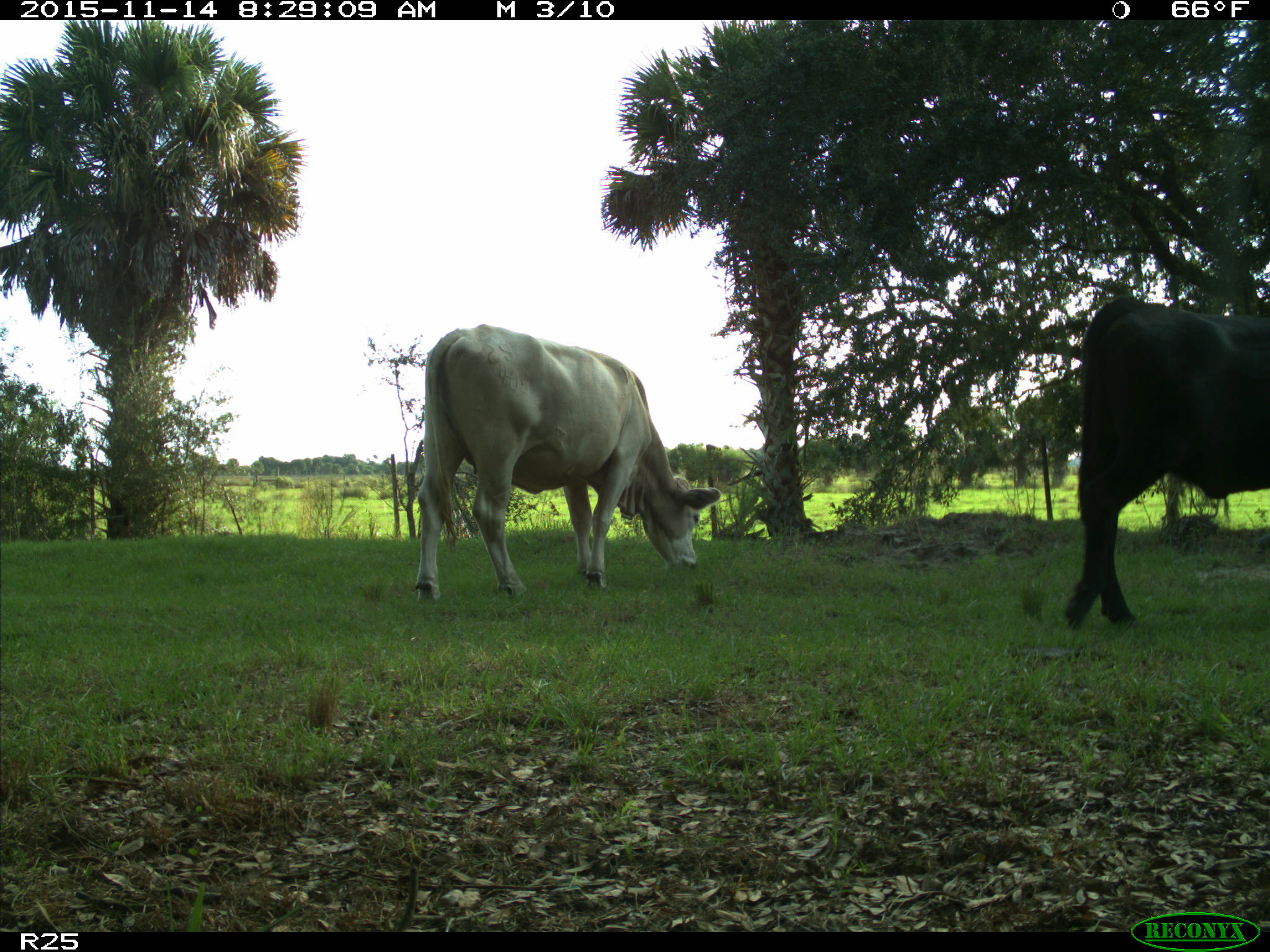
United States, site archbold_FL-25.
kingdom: Animalia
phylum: Chordata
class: Mammalia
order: Artiodactyla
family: Bovidae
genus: Bos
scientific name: Bos taurus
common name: domestic cow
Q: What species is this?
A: Bos taurus (domestic cow).